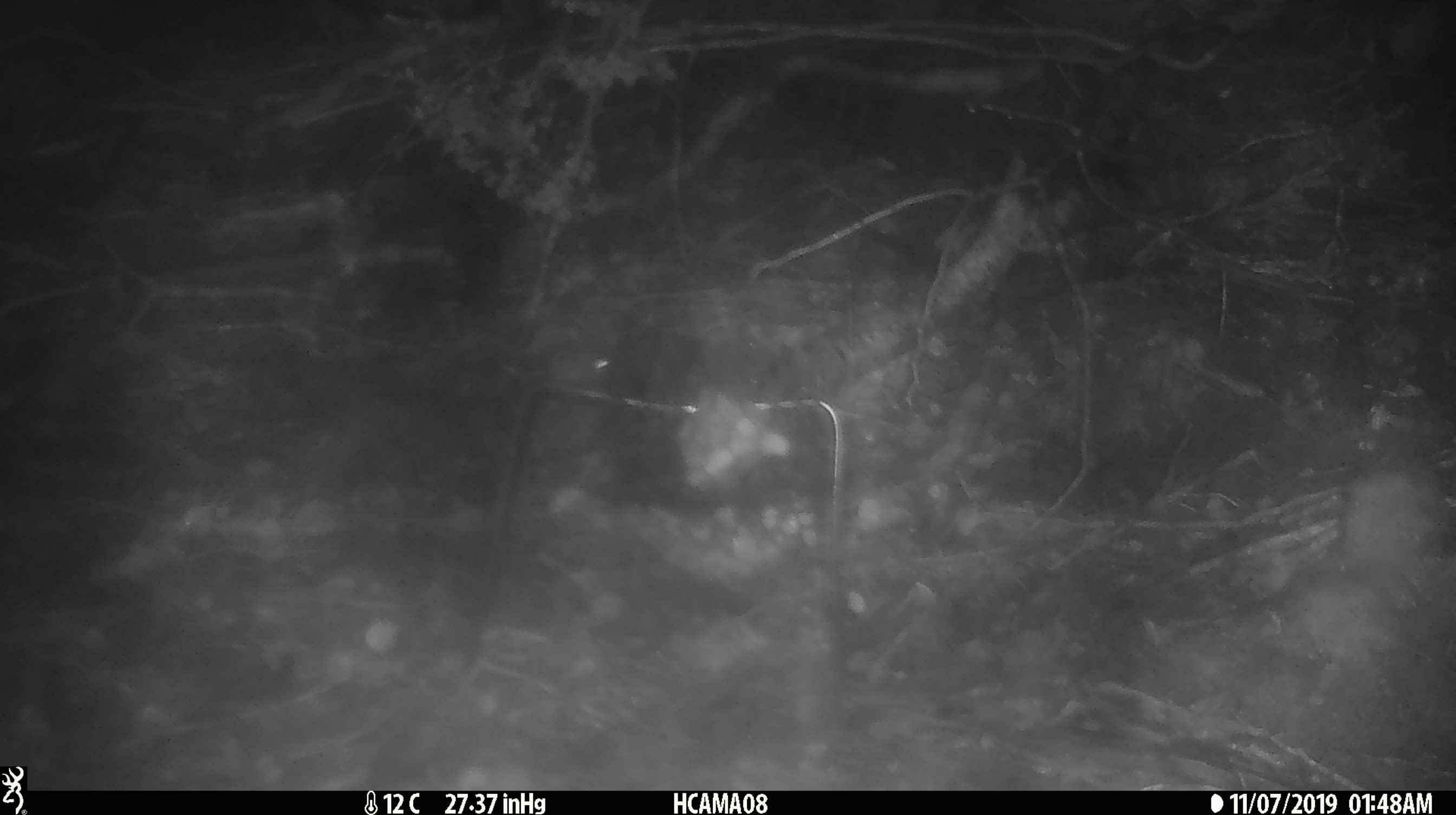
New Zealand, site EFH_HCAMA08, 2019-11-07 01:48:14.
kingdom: Animalia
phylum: Chordata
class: Mammalia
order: Rodentia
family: Muridae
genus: Mus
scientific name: Mus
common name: mouse